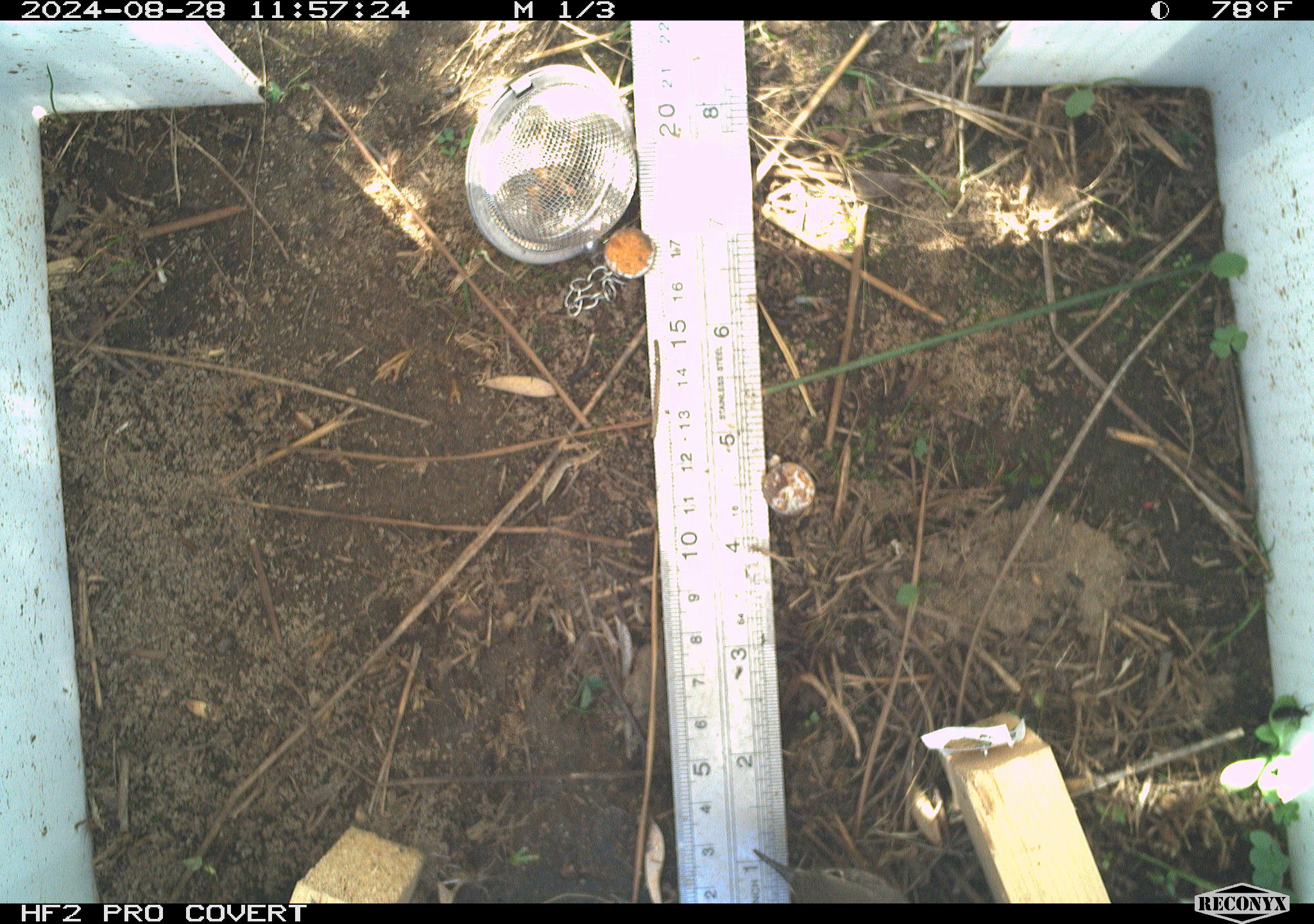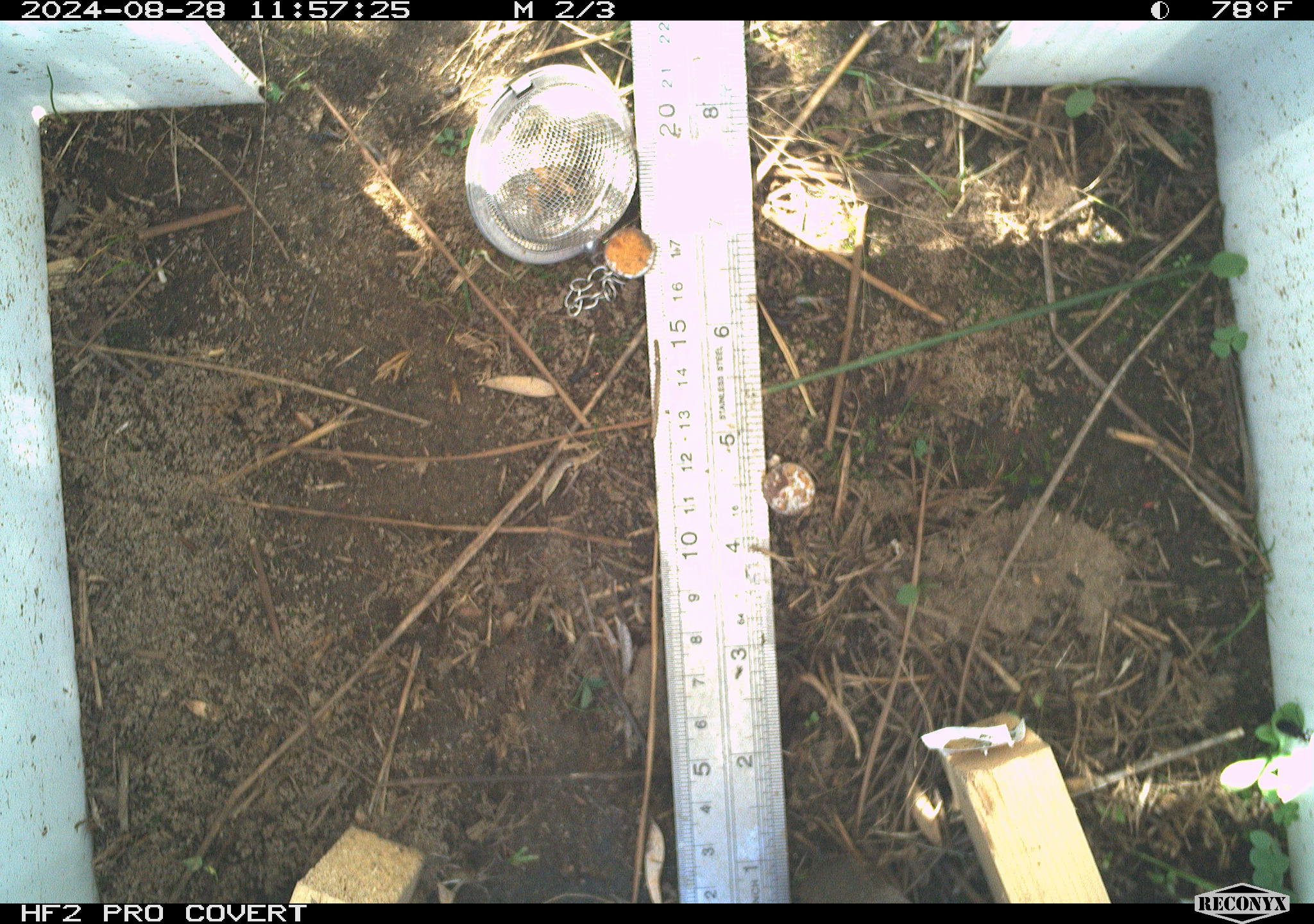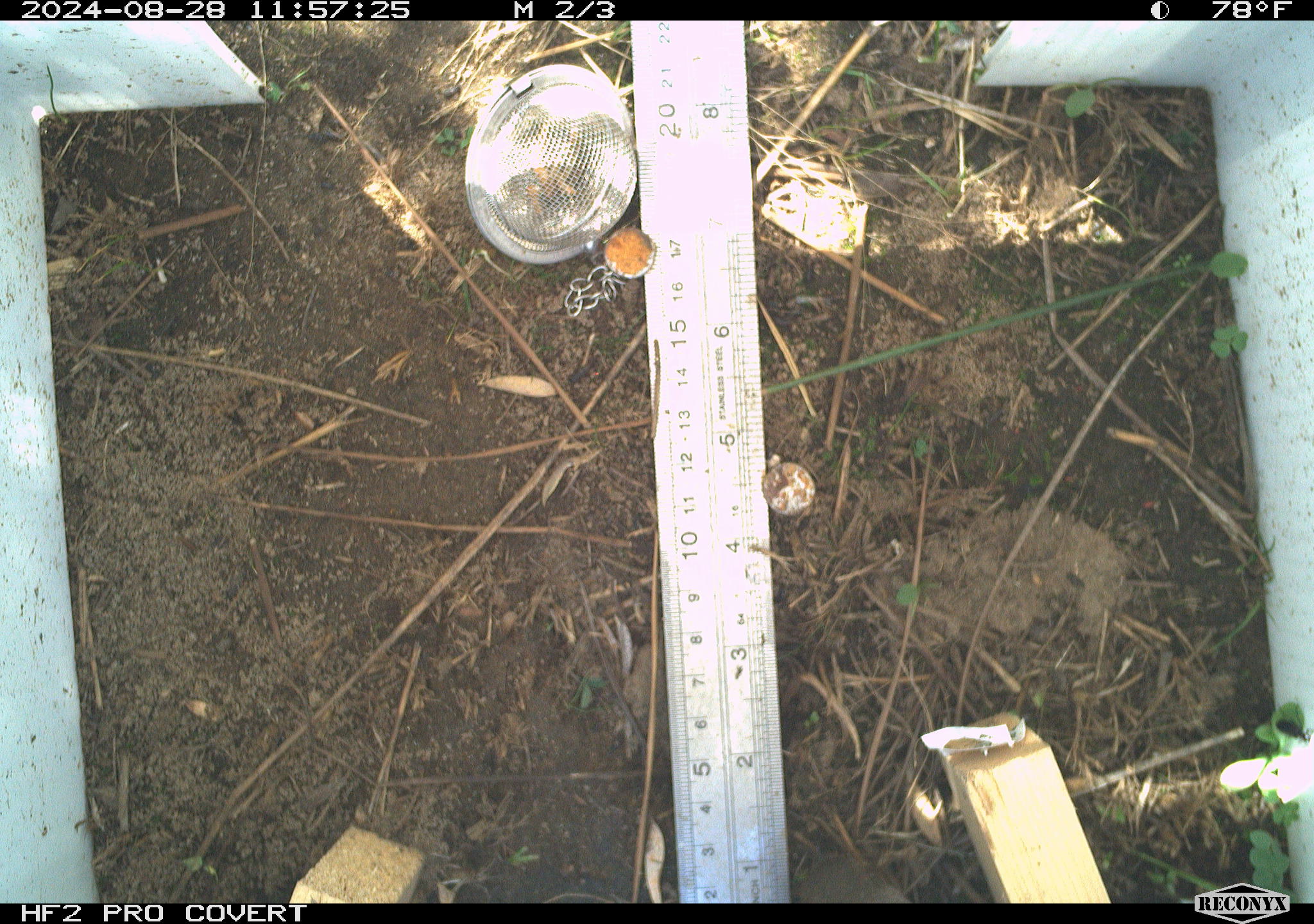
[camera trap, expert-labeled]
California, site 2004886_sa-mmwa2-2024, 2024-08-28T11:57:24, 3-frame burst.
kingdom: Animalia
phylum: Chordata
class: Mammalia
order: Rodentia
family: Cricetidae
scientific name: Arvicolinae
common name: voles, lemmings, and muskrats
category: arvicolinae subfamily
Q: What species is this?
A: Arvicolinae subfamily (voles, lemmings, and muskrats) (Arvicolinae).